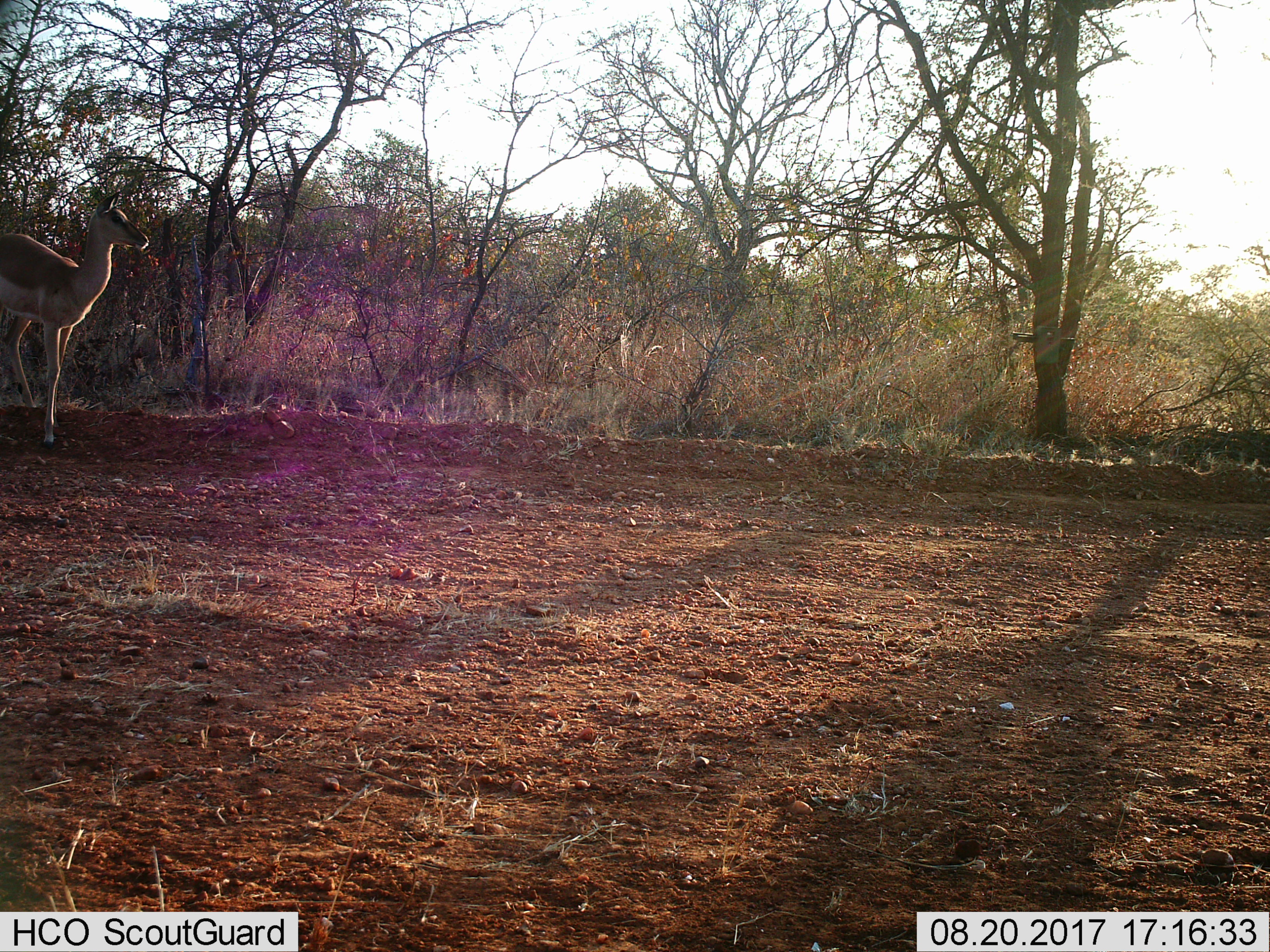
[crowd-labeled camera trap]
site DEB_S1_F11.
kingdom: Animalia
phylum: Chordata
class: Mammalia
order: Artiodactyla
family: Bovidae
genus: Aepyceros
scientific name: Aepyceros melampus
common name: impala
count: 1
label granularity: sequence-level